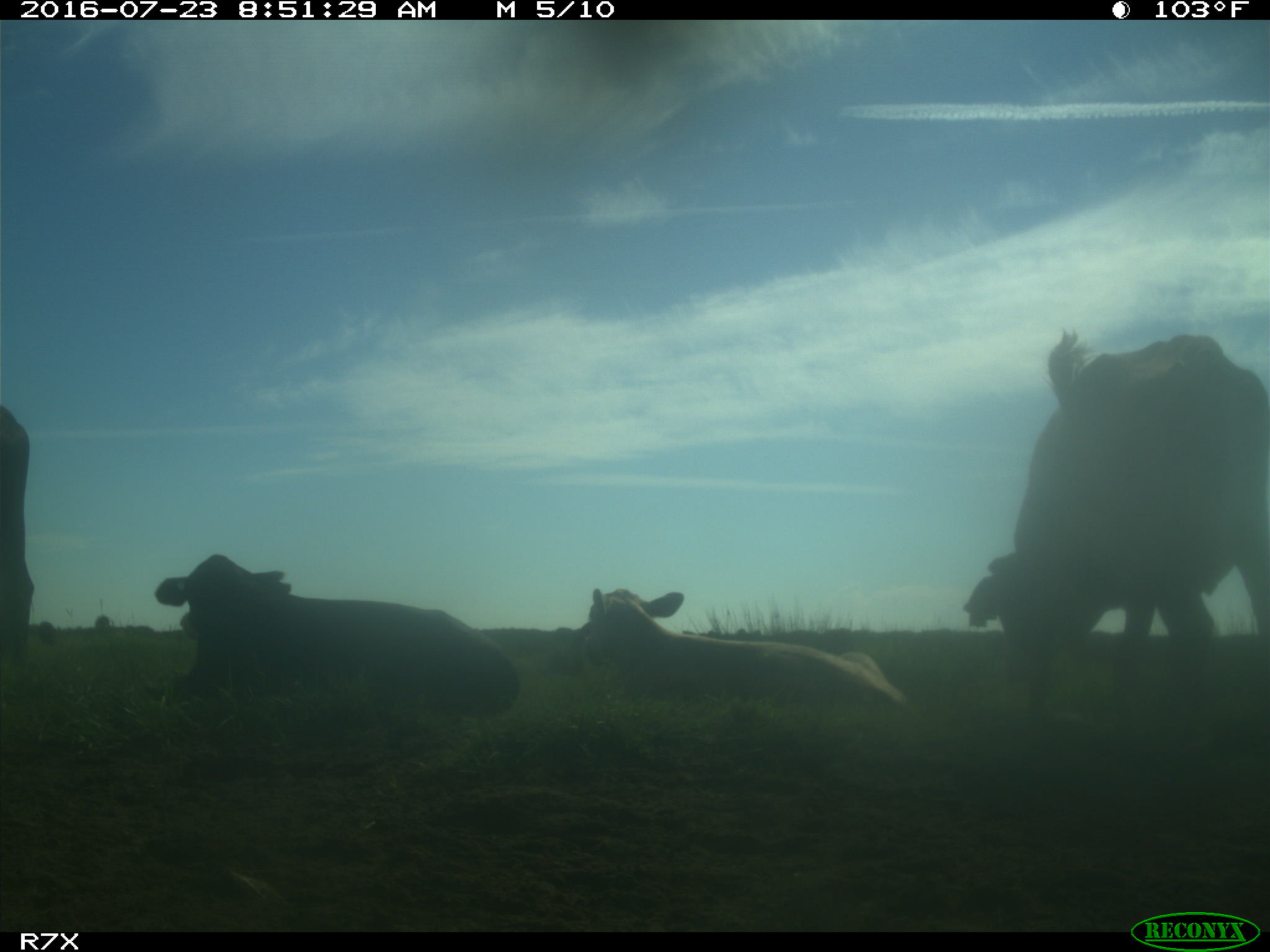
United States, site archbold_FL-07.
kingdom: Animalia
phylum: Chordata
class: Mammalia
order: Artiodactyla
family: Bovidae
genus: Bos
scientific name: Bos taurus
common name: domestic cow